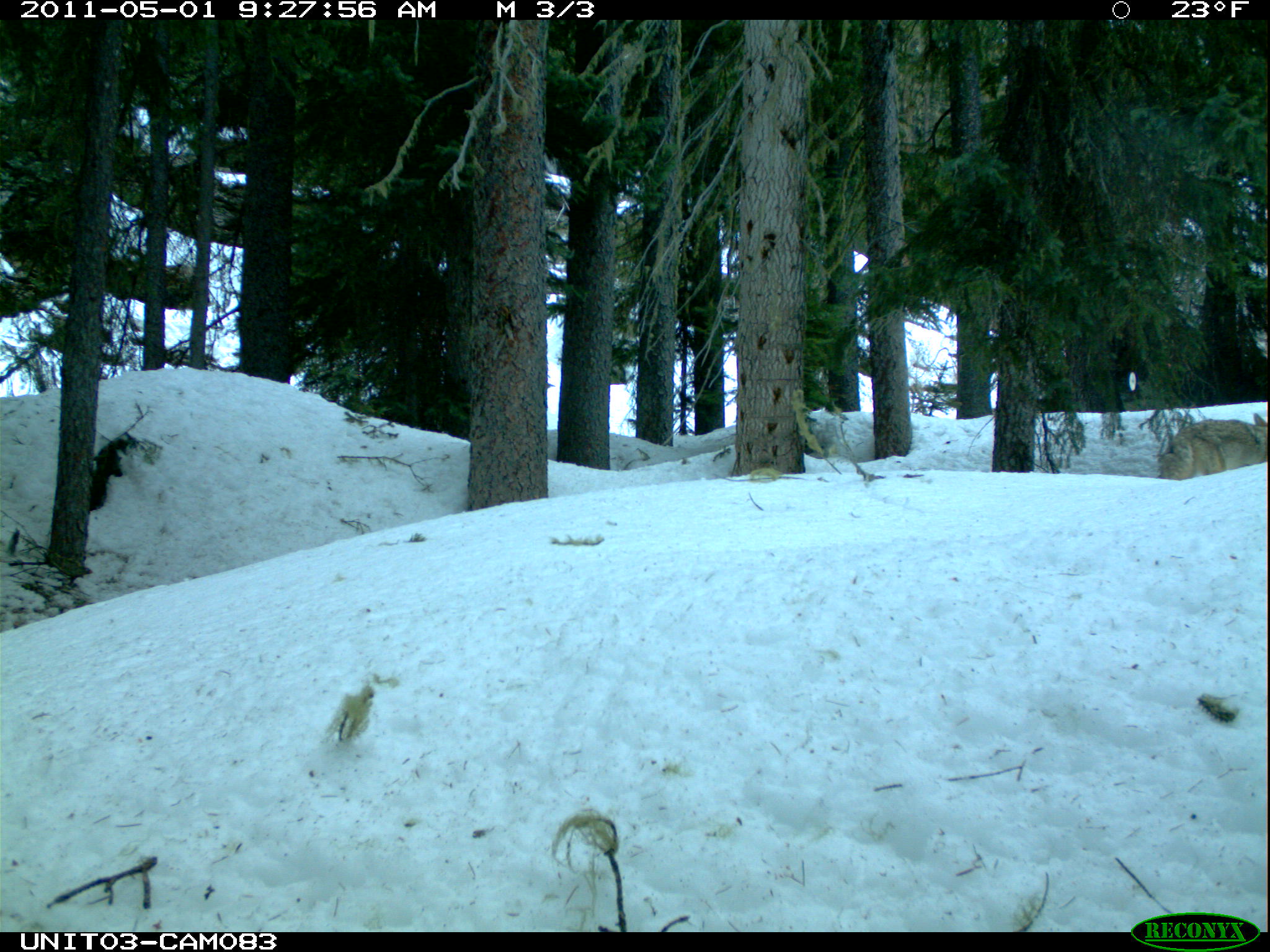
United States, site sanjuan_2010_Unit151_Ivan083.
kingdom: Animalia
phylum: Chordata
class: Mammalia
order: Carnivora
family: Canidae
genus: Canis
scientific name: Canis latrans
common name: coyote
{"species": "Canis latrans (coyote)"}